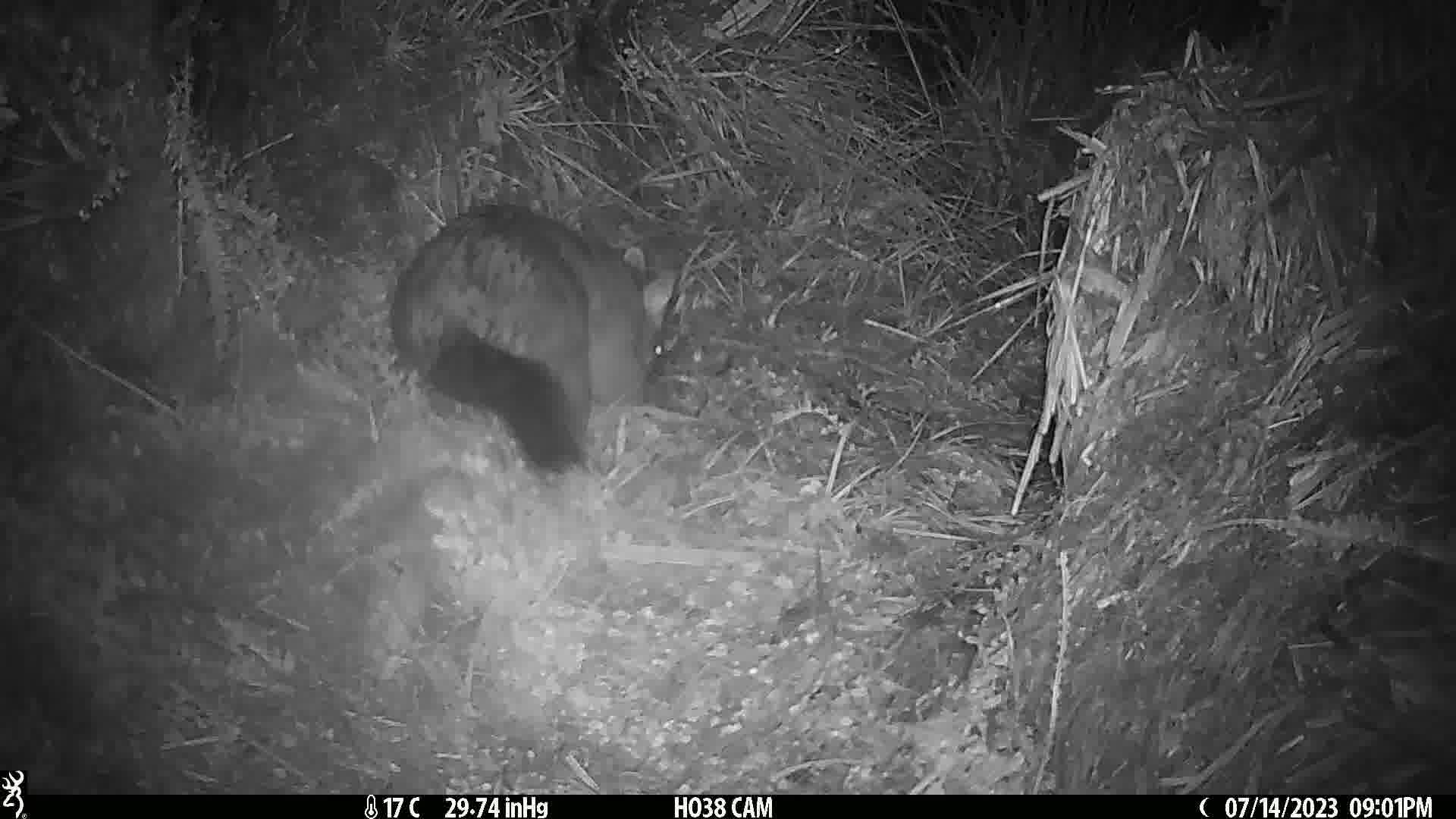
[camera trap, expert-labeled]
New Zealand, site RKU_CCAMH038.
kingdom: Animalia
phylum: Chordata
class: Mammalia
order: Diprotodontia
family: Phalangeridae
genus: Trichosurus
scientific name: Trichosurus vulpecula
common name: common brushtail possum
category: possum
Possum (common brushtail possum) (Trichosurus vulpecula).